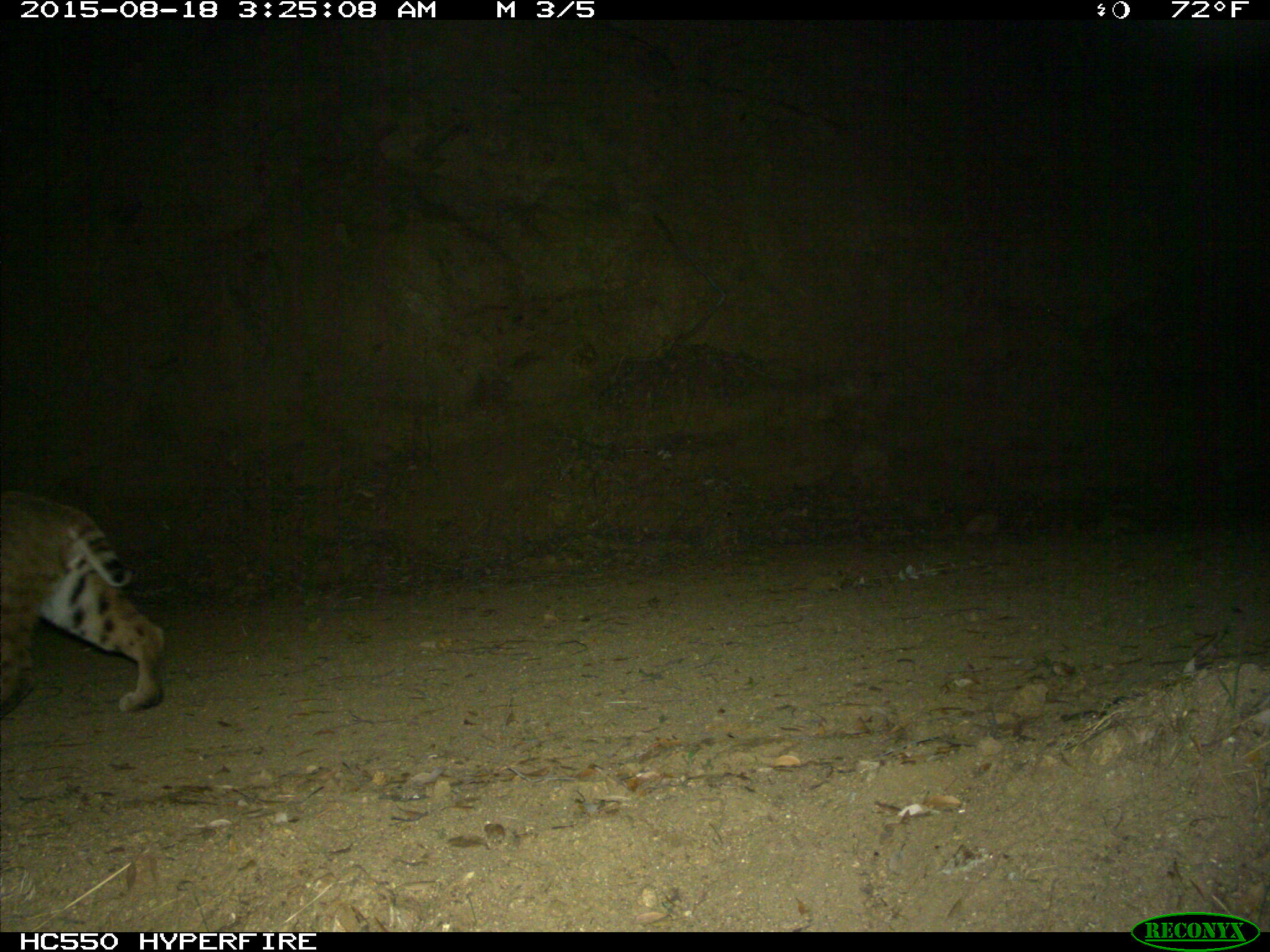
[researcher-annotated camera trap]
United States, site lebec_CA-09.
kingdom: Animalia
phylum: Chordata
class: Mammalia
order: Carnivora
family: Felidae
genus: Lynx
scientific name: Lynx rufus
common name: bobcat